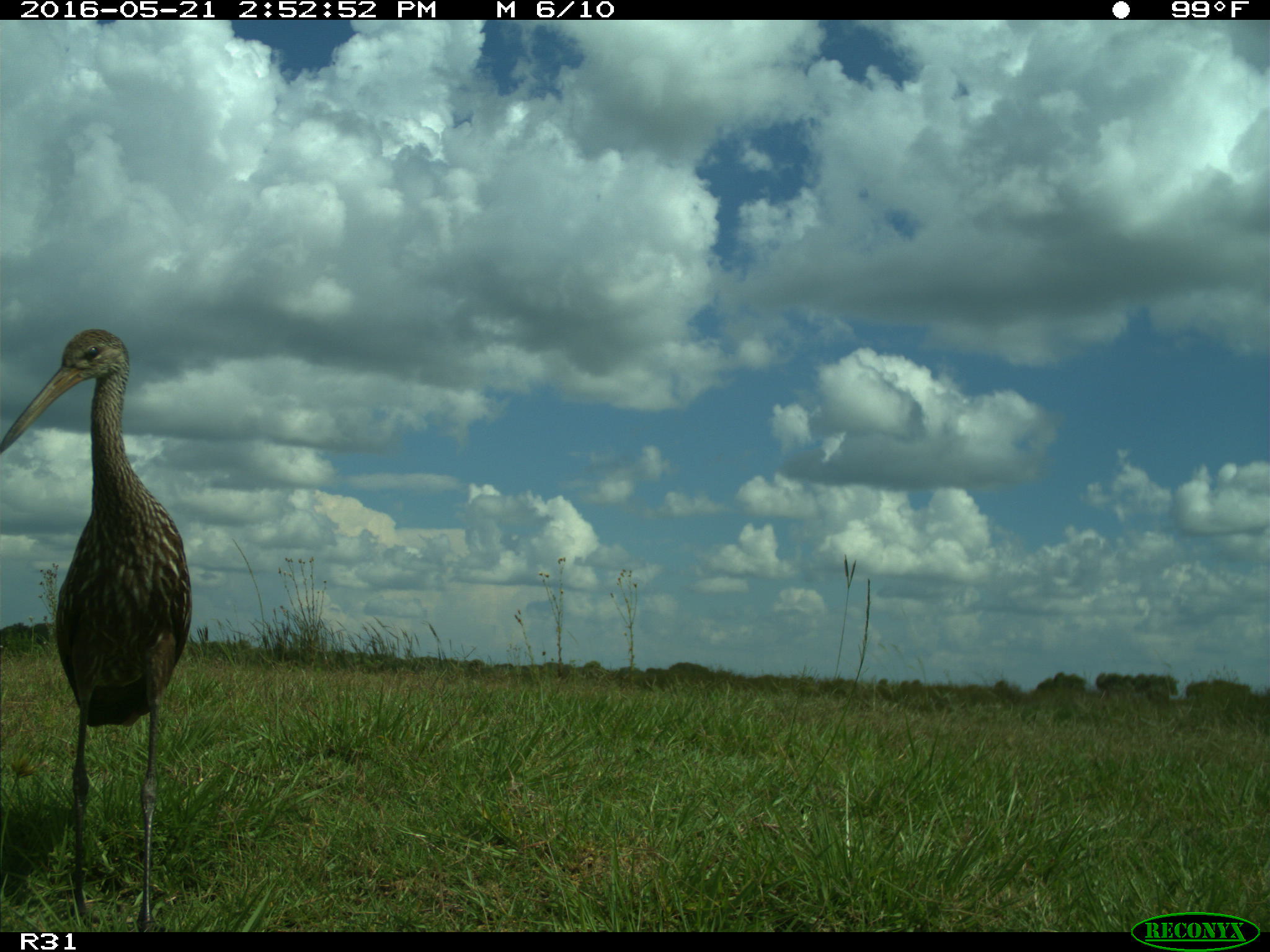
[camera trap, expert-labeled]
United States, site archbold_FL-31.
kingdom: Animalia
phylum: Chordata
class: Aves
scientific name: Aves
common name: birds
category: unidentified bird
Unidentified bird (birds) (Aves).